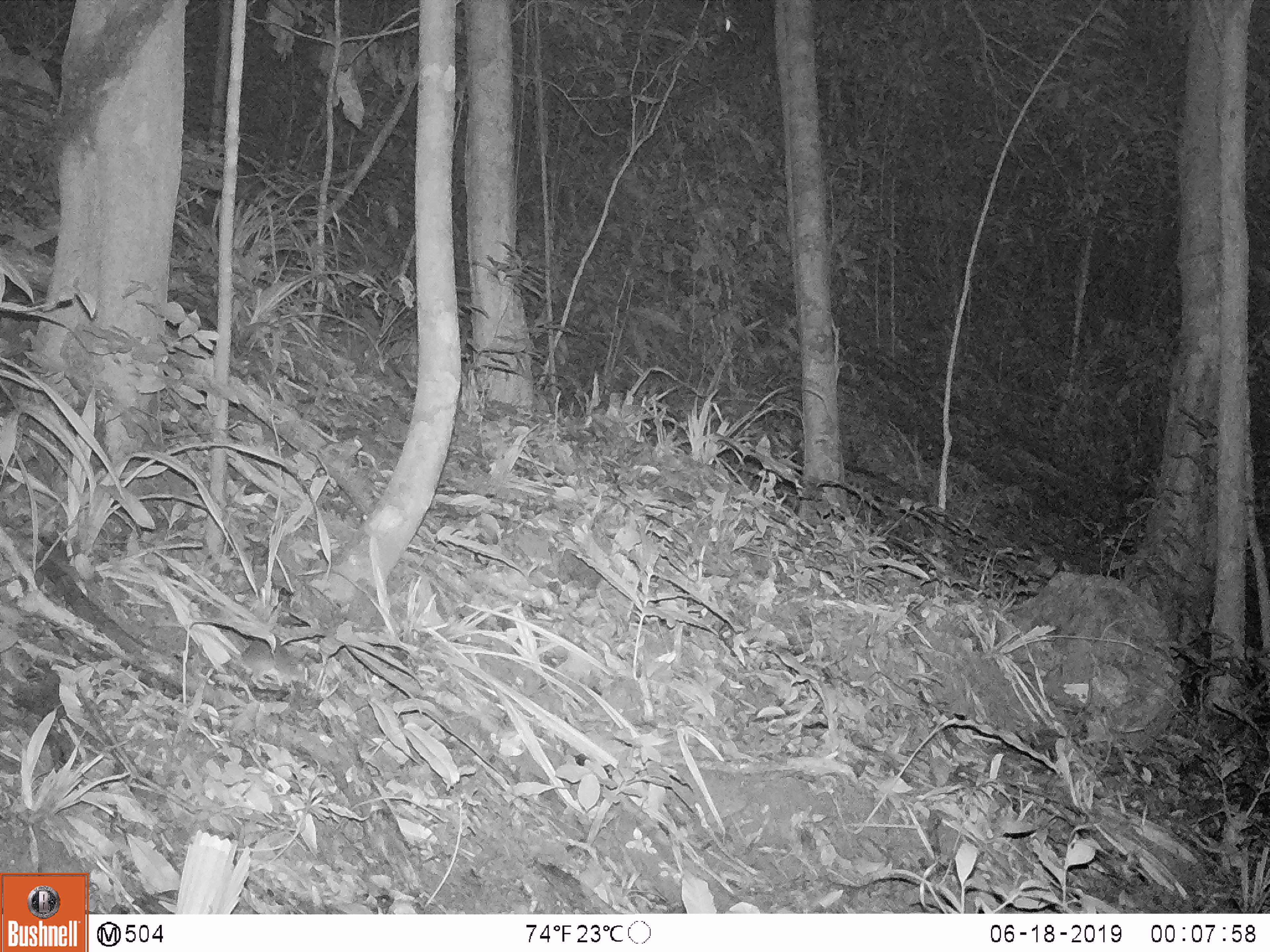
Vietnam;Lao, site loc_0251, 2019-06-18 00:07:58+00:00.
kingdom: Animalia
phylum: Chordata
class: Mammalia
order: Rodentia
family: Muridae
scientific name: Muridae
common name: old-world mice and rats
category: unidentified murid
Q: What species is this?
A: Unidentified murid (old-world mice and rats) (Muridae).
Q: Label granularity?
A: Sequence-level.